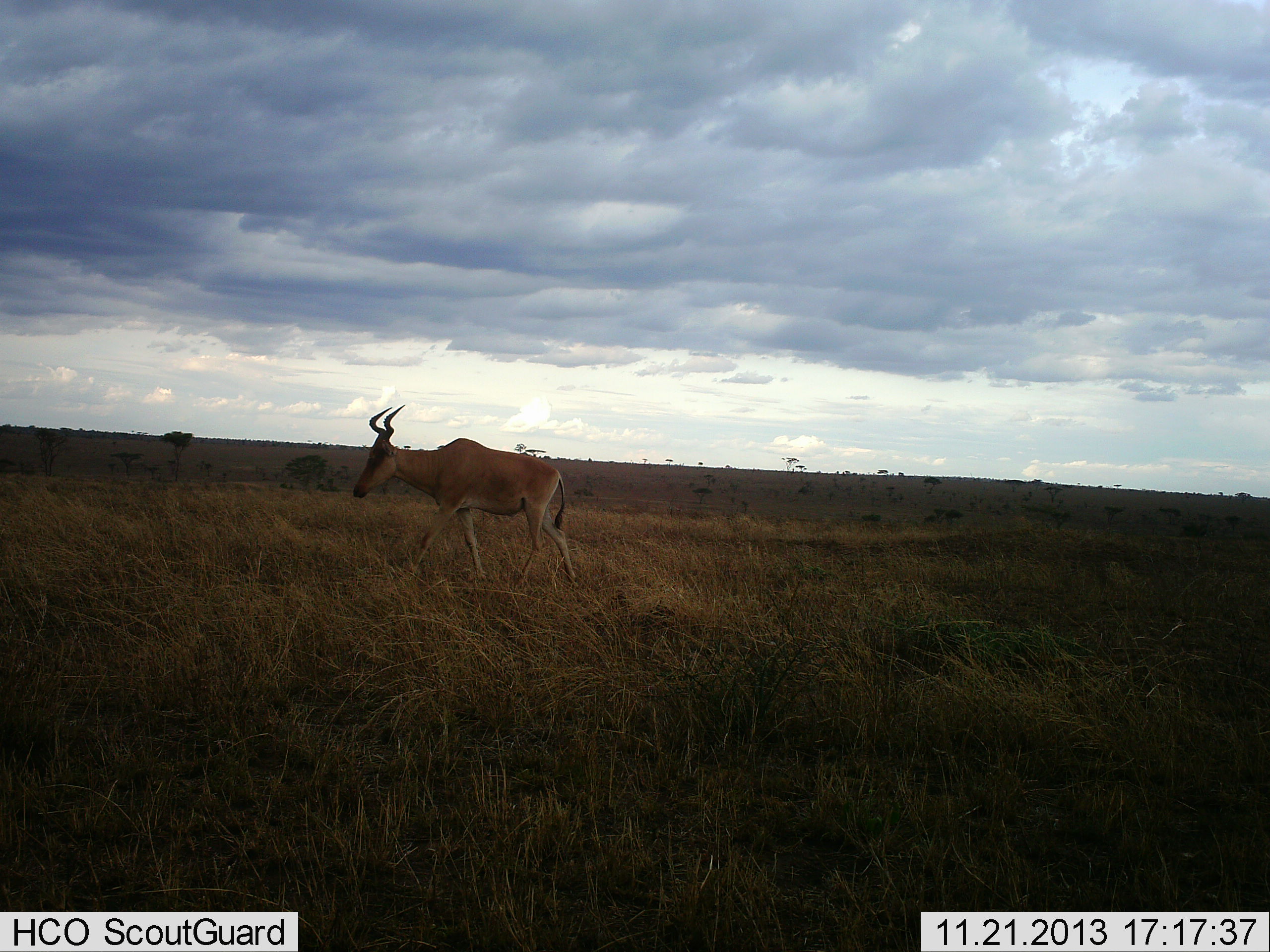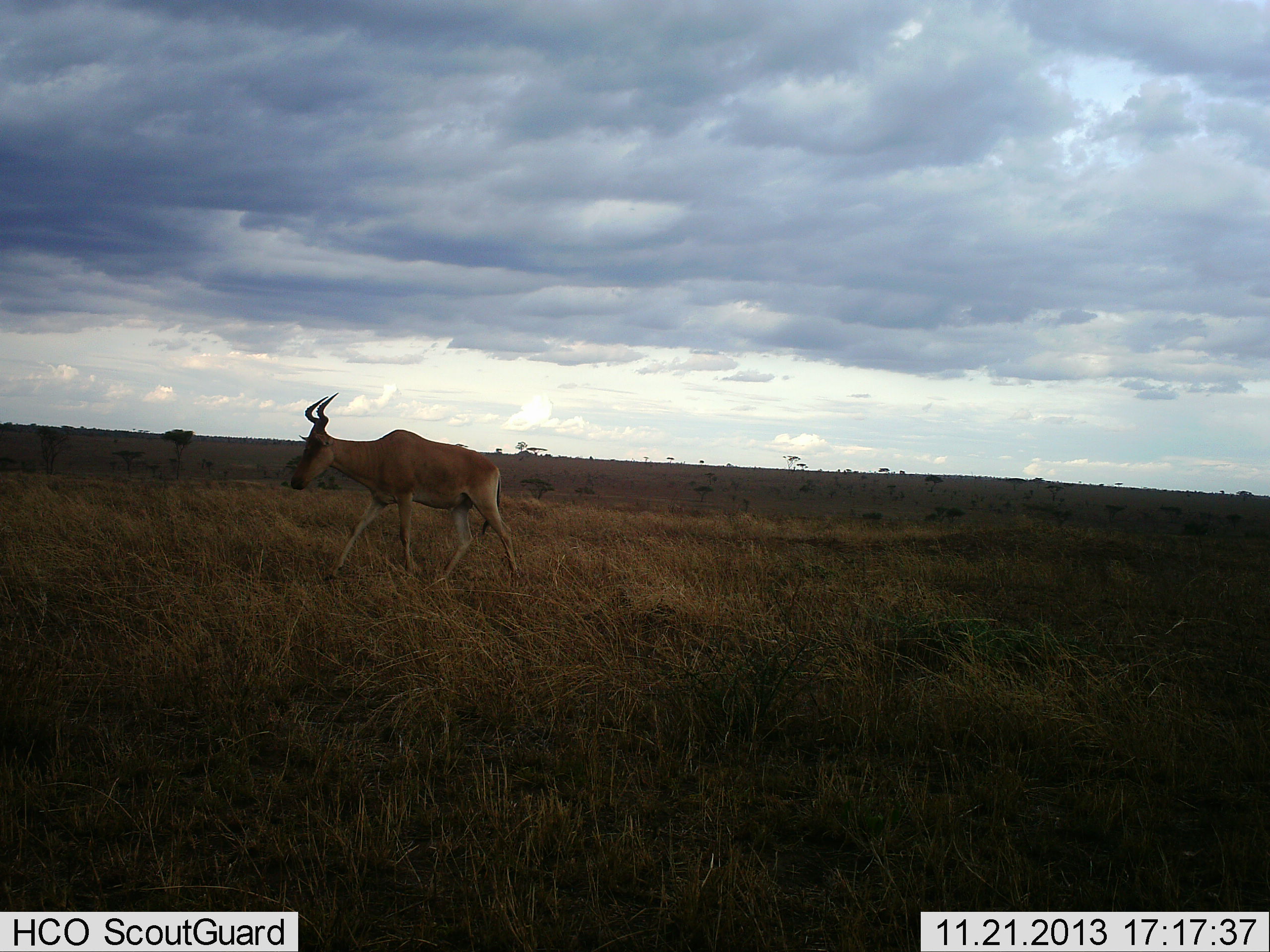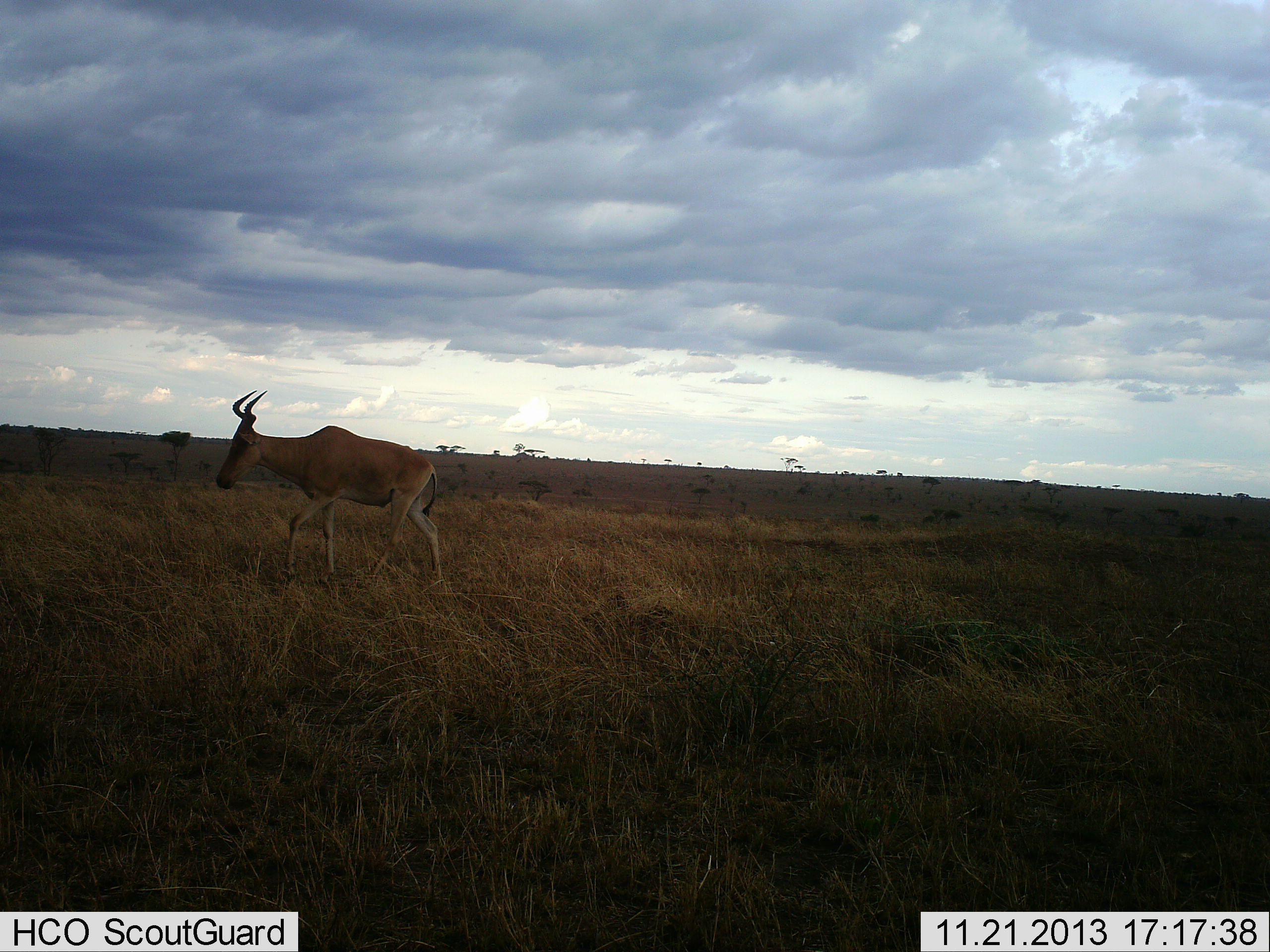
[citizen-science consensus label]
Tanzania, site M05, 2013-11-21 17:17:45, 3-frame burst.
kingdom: Animalia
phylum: Chordata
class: Mammalia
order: Artiodactyla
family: Bovidae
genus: Alcelaphus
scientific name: Alcelaphus buselaphus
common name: hartebeest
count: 1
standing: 0%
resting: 0%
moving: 100%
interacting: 0%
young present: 0%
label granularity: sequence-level